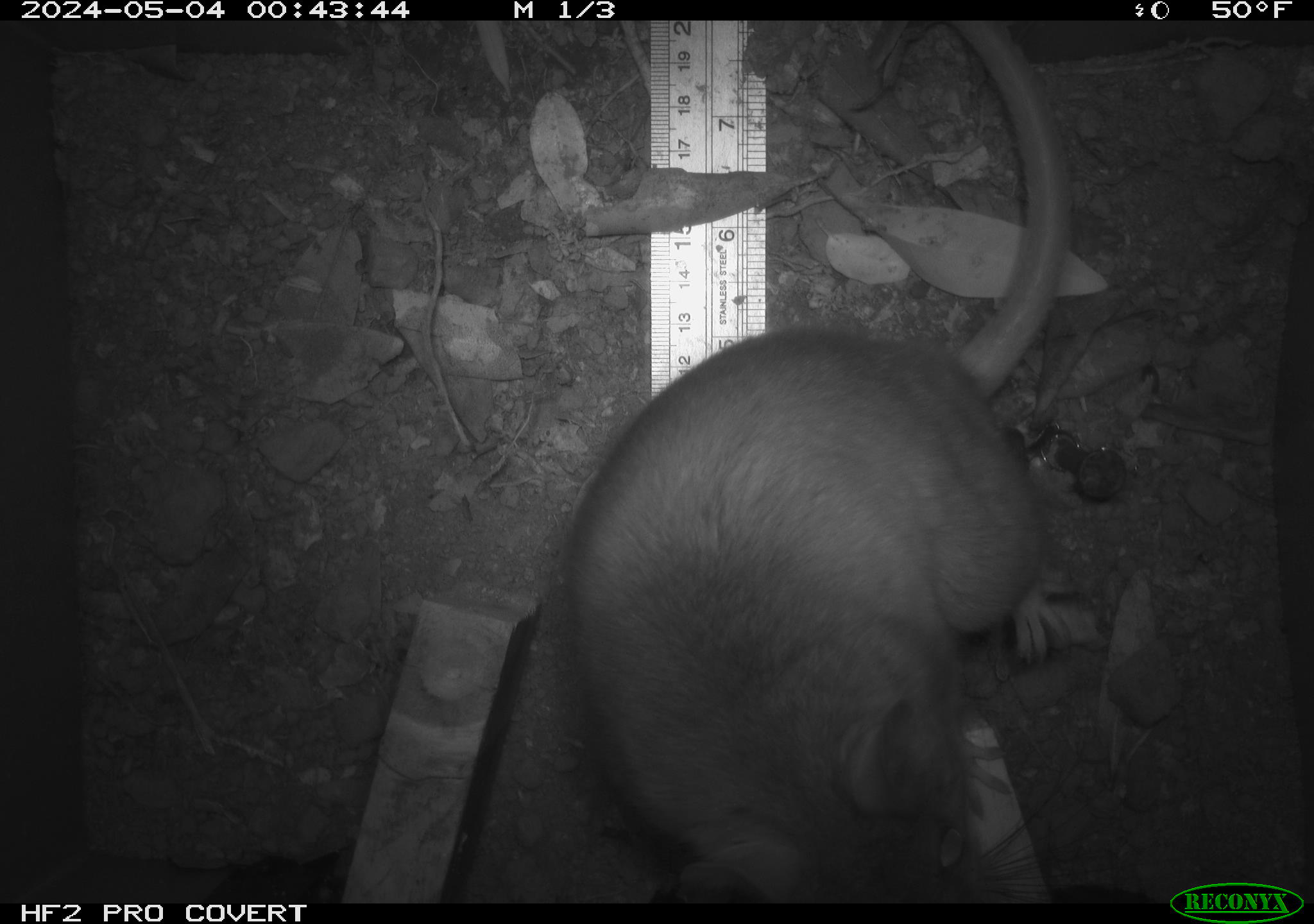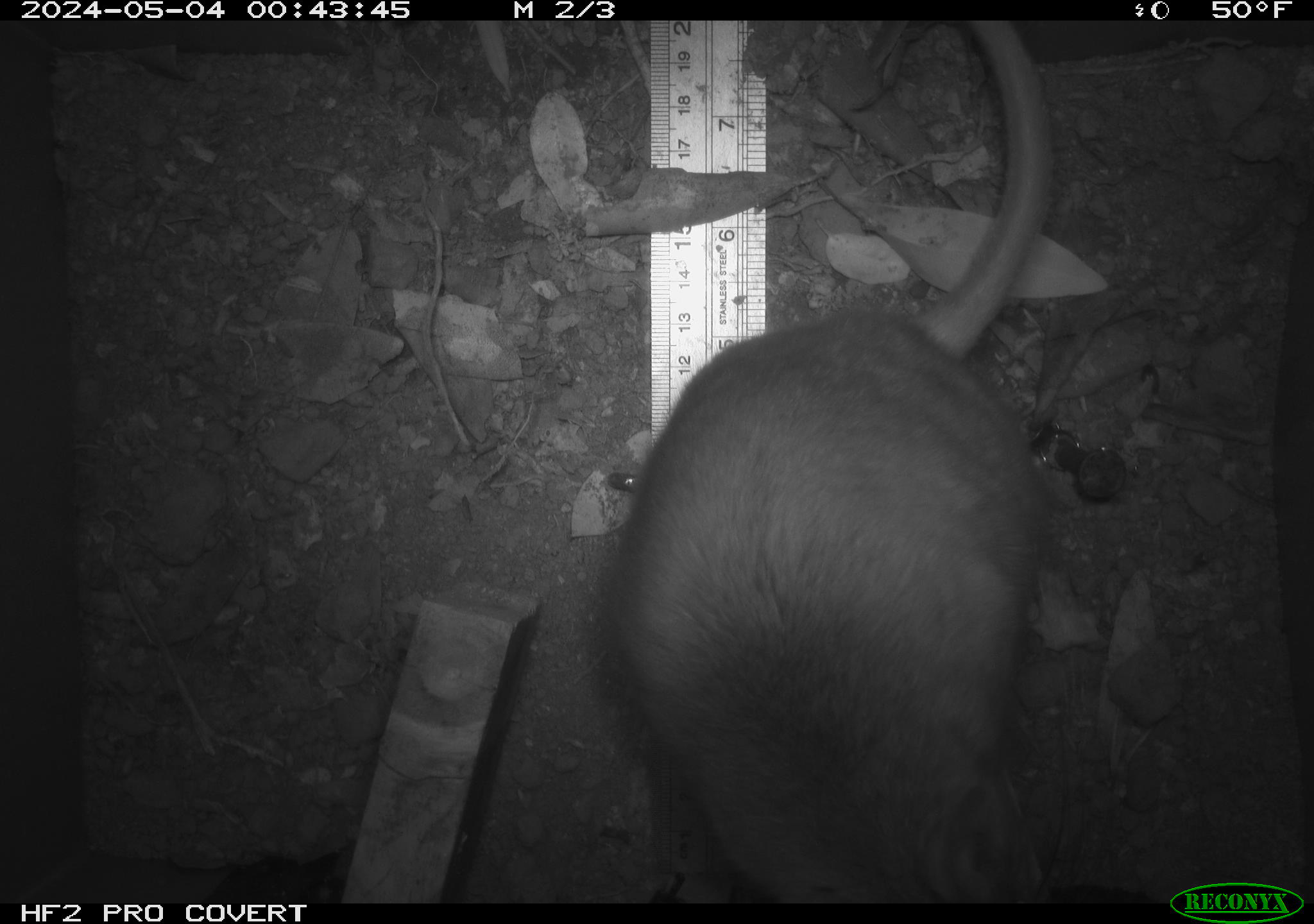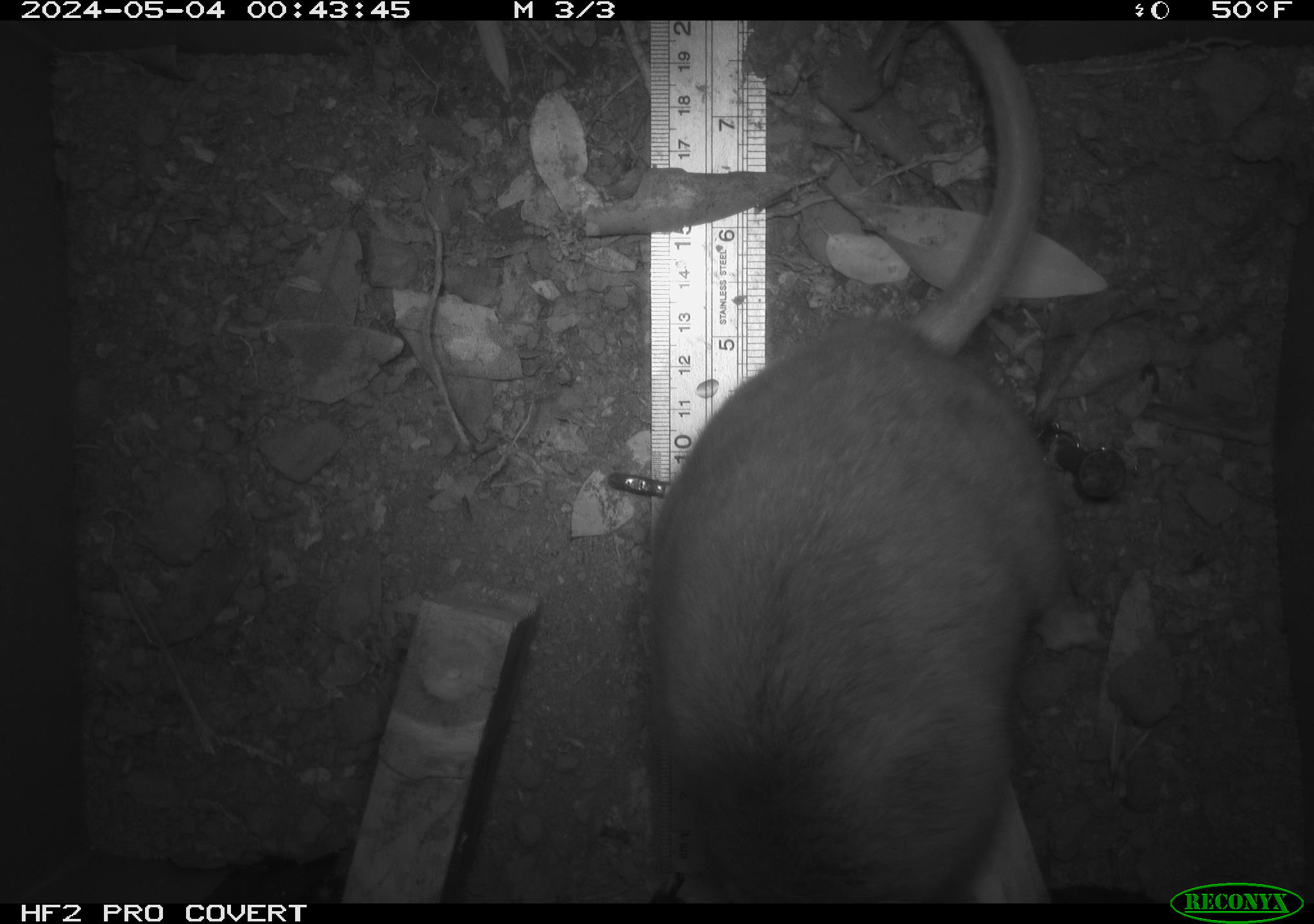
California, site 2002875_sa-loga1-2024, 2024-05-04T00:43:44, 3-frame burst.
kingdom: Animalia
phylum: Chordata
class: Mammalia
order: Rodentia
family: Cricetidae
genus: Neotoma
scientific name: Neotoma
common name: pack rat or woodrat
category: neotoma species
Neotoma species (pack rat or woodrat) (Neotoma).